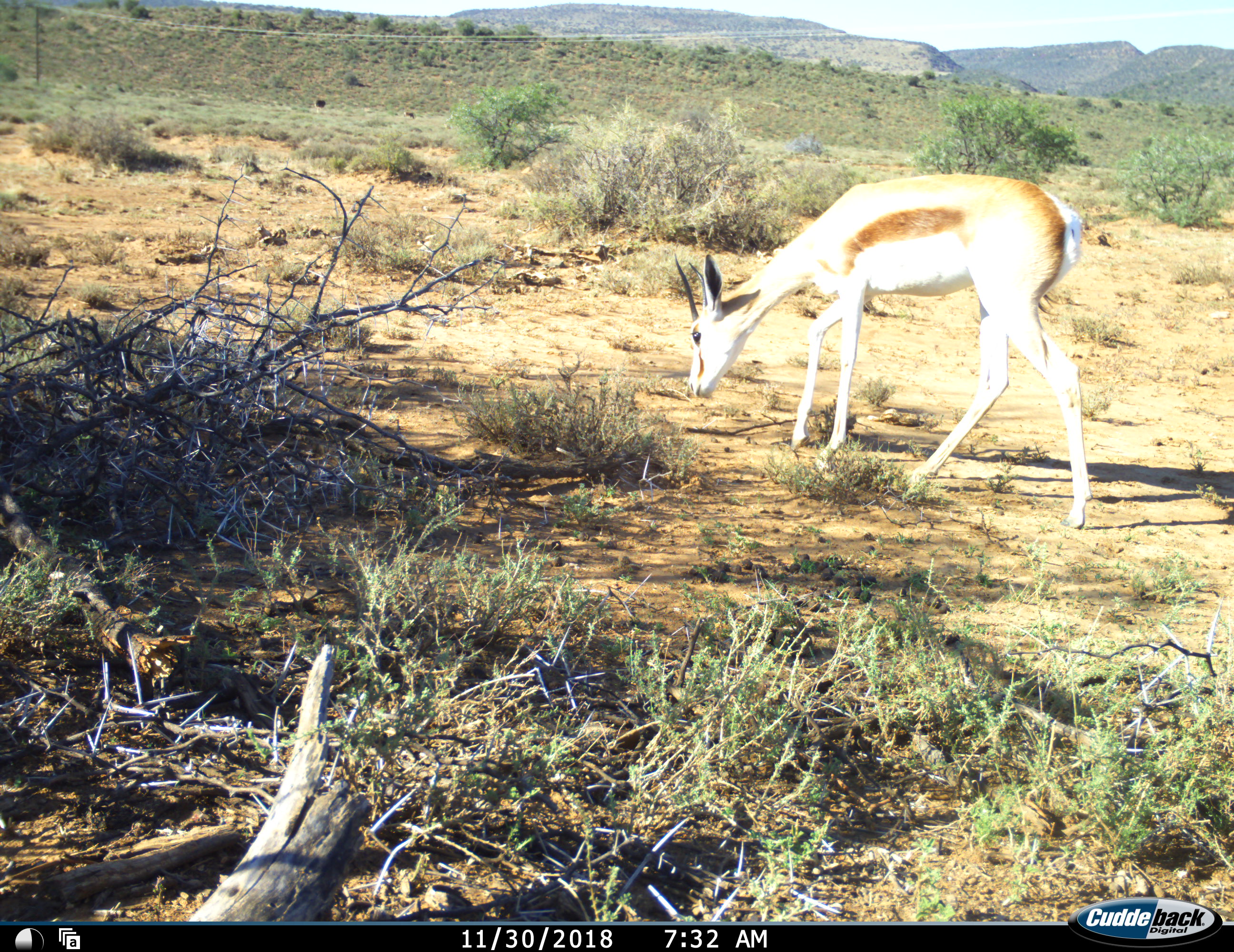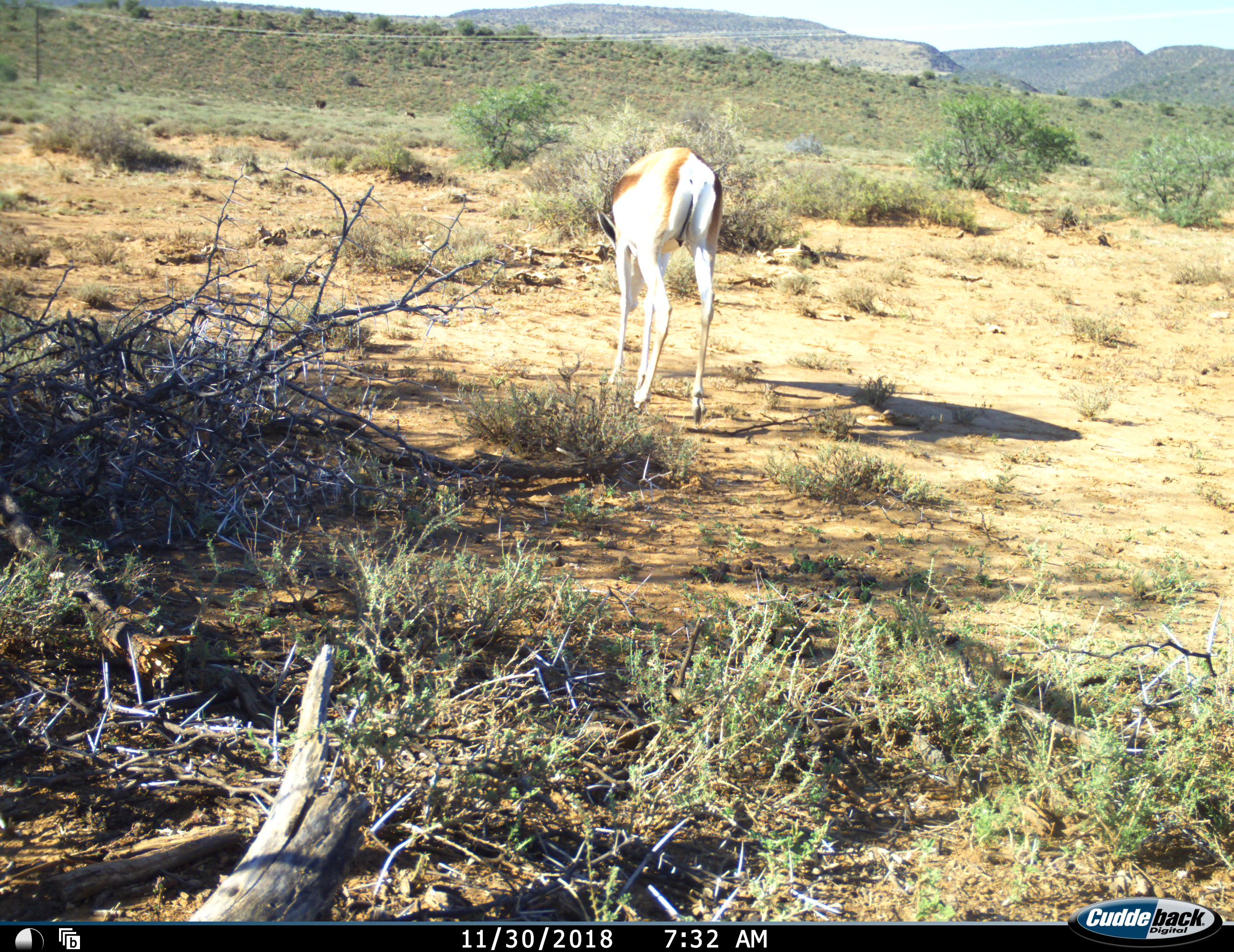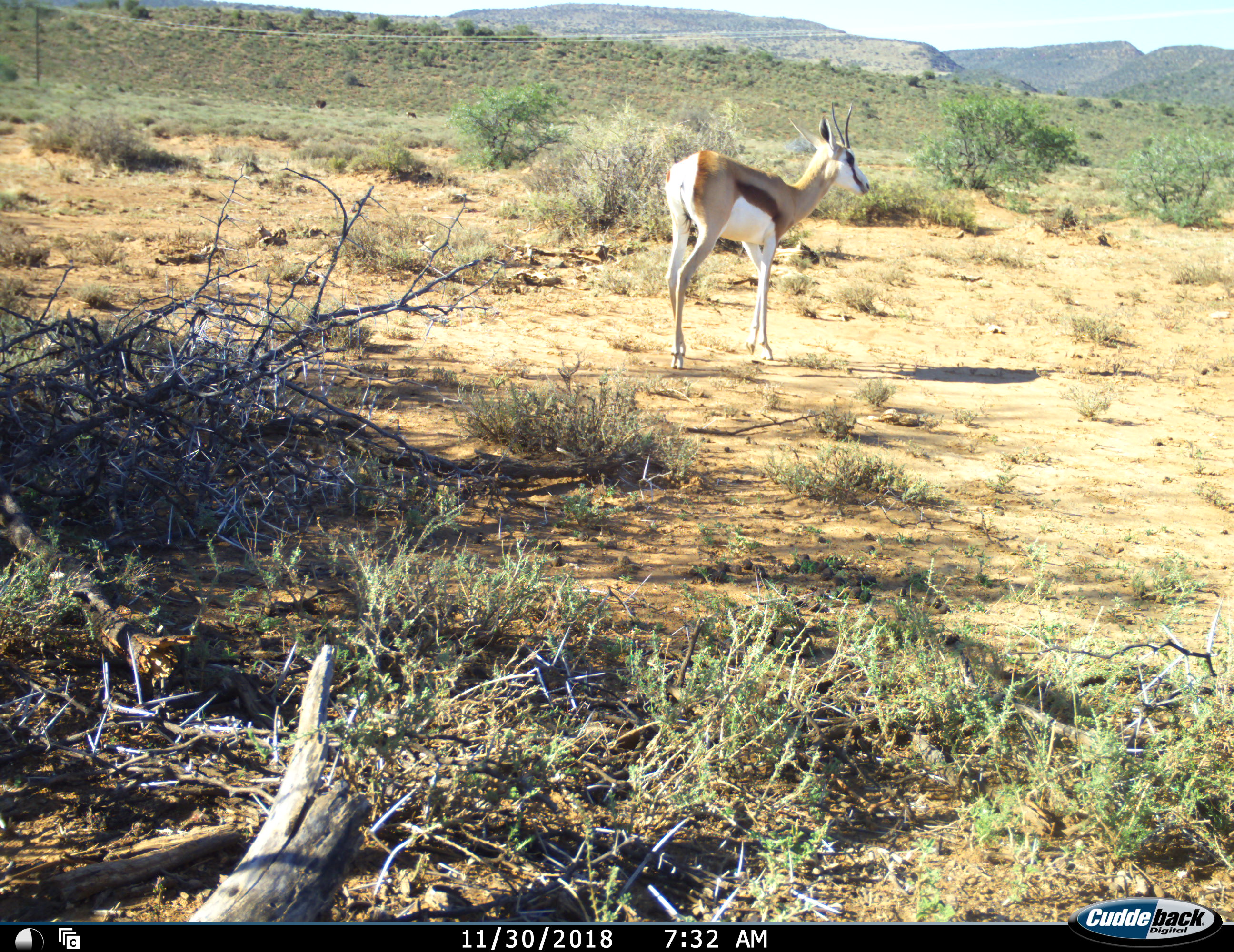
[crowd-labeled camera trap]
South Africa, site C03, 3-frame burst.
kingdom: Animalia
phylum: Chordata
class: Mammalia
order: Artiodactyla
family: Bovidae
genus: Antidorcas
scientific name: Antidorcas marsupialis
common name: springbok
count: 1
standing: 40%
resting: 0%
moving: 60%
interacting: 0%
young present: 0%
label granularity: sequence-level